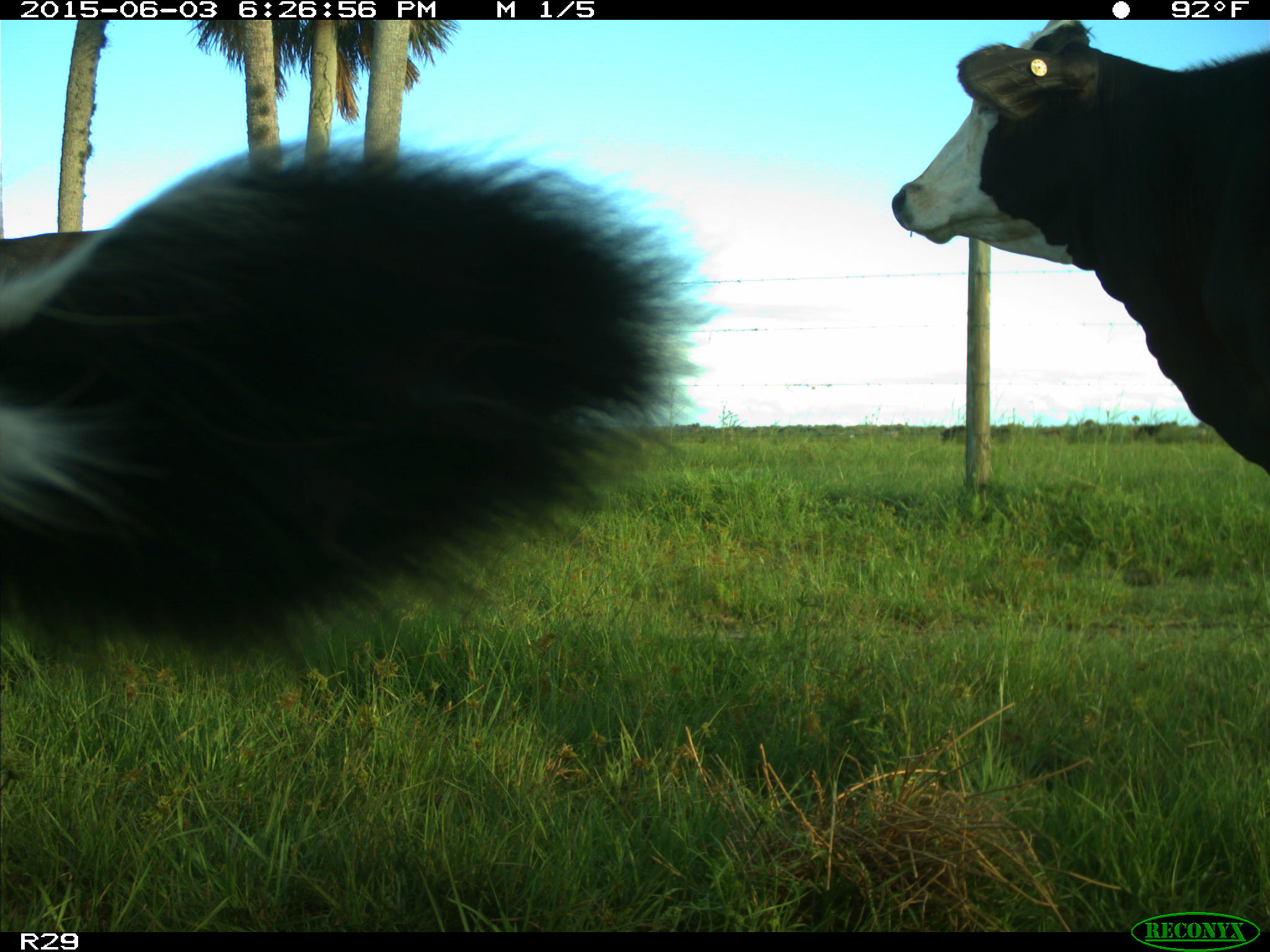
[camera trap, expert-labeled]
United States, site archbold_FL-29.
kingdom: Animalia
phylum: Chordata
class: Mammalia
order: Artiodactyla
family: Bovidae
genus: Bos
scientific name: Bos taurus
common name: domestic cow